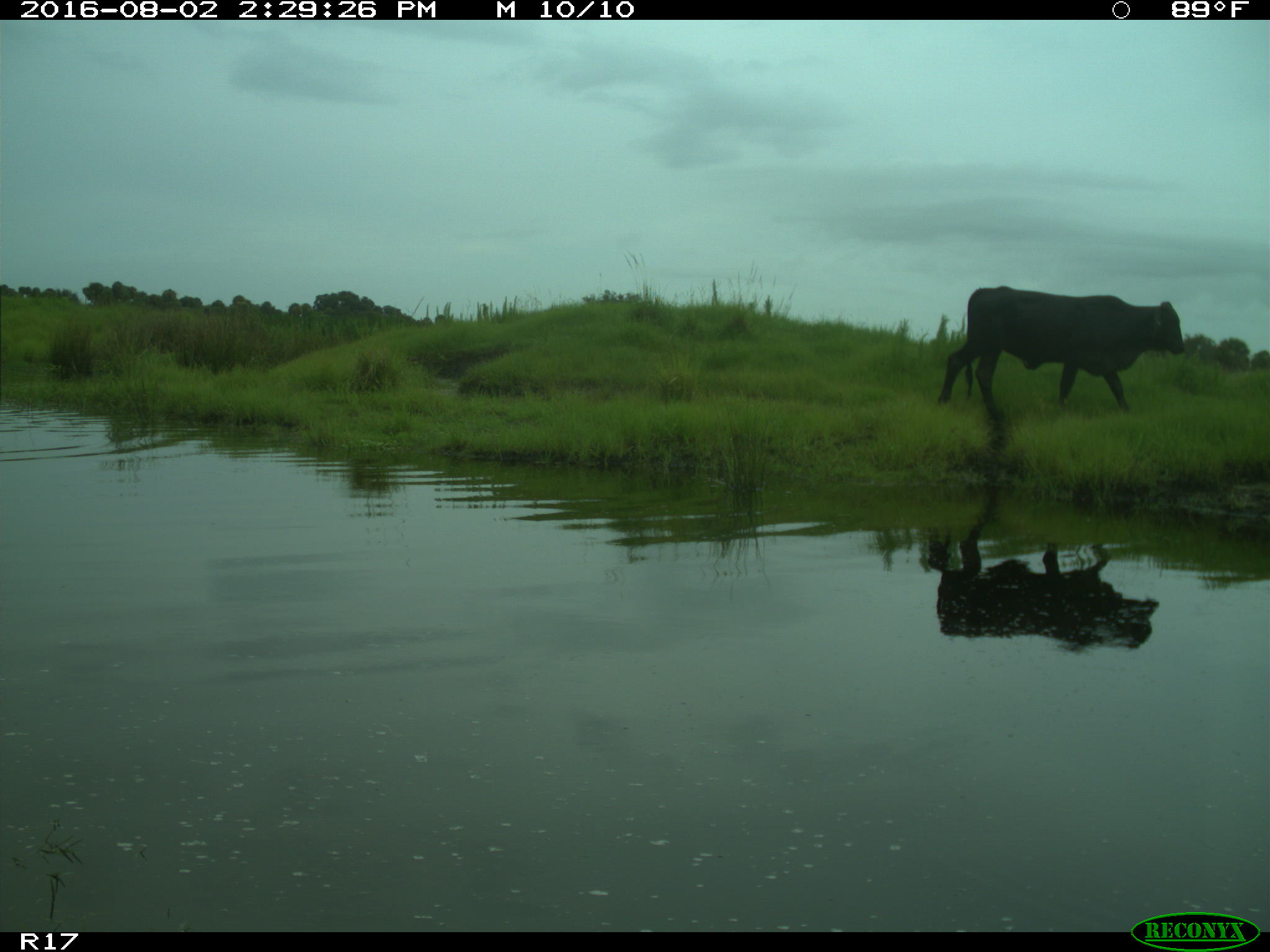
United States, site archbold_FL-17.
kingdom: Animalia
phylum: Chordata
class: Mammalia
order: Artiodactyla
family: Bovidae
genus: Bos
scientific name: Bos taurus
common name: domestic cow